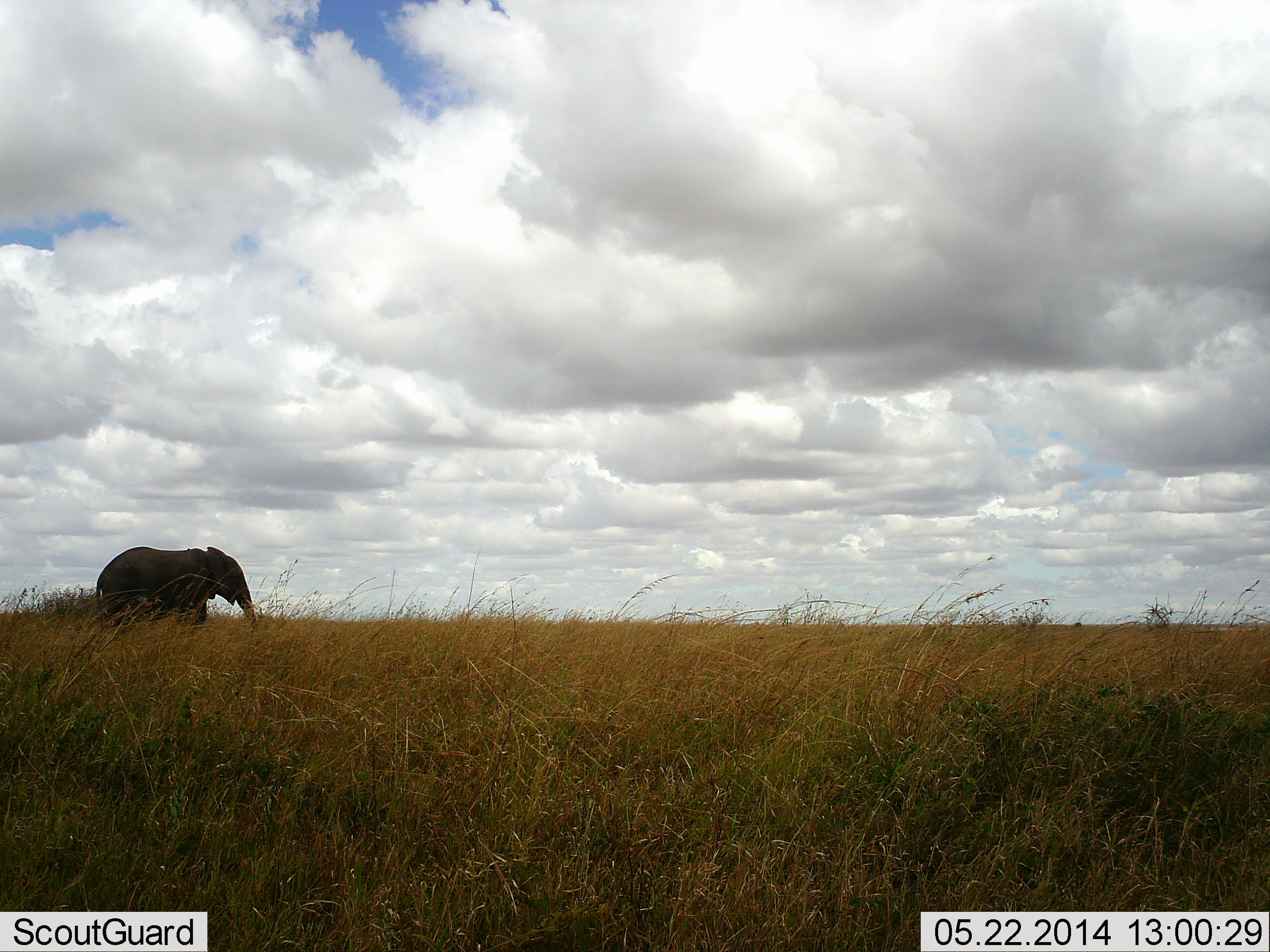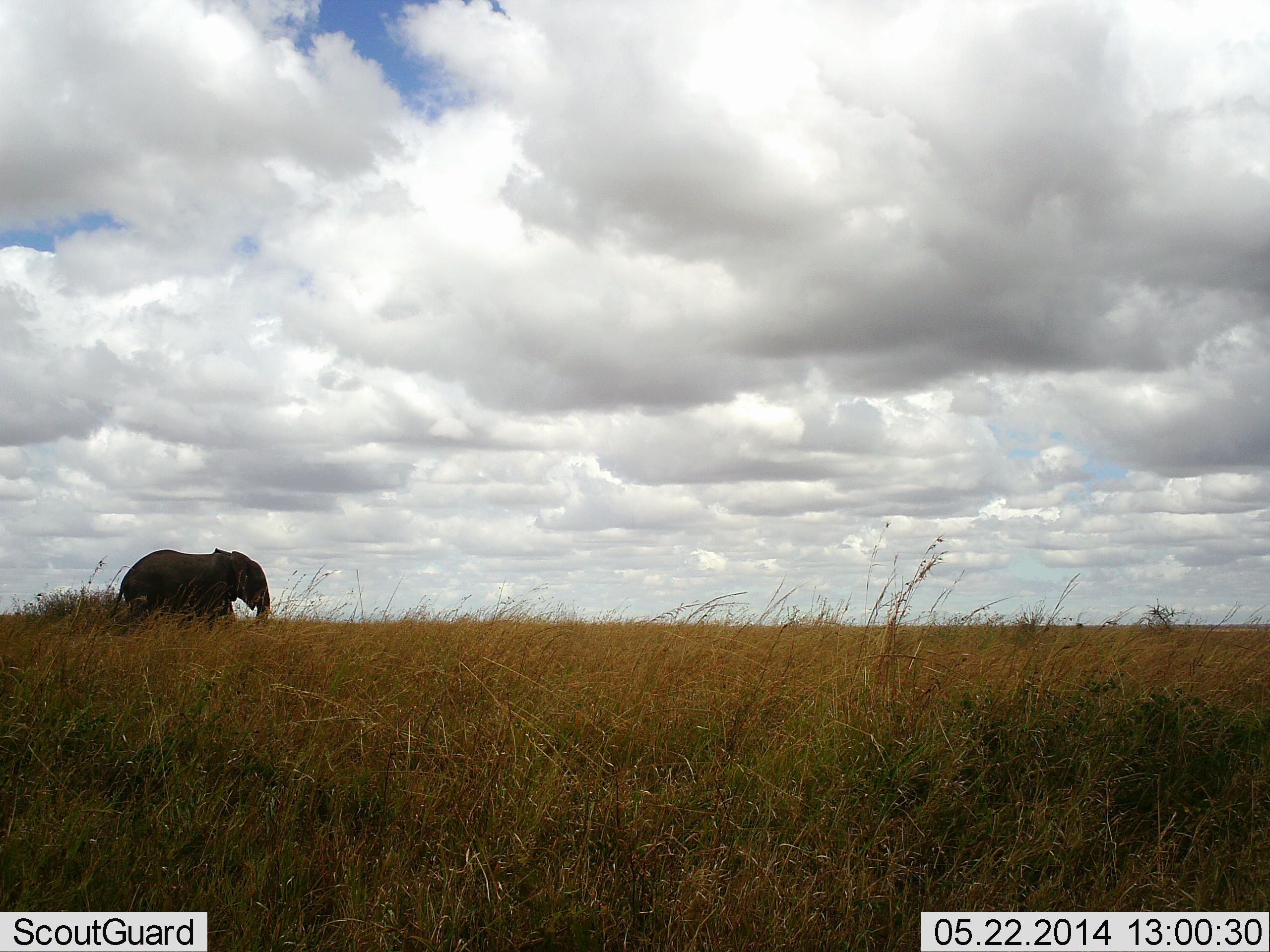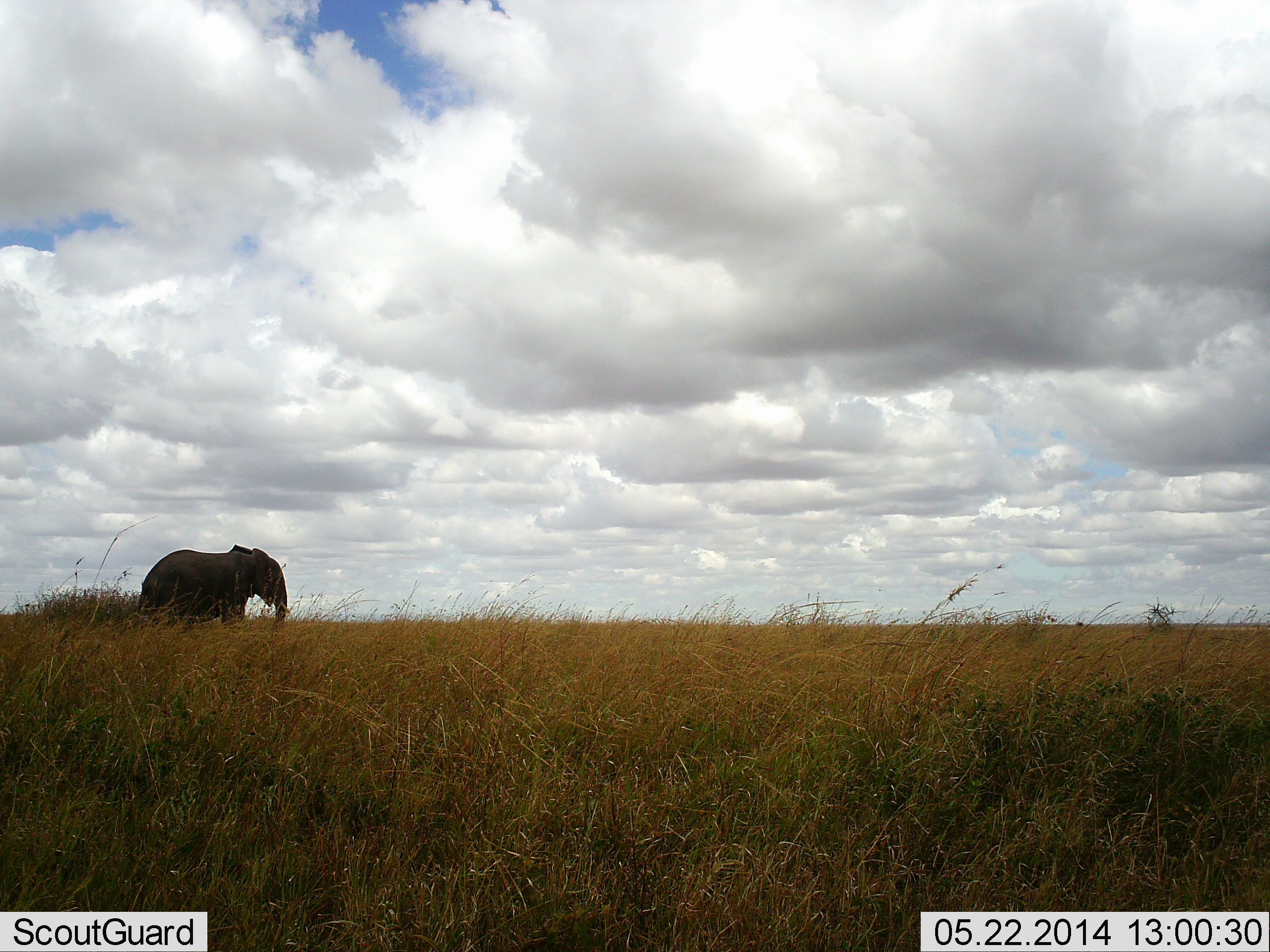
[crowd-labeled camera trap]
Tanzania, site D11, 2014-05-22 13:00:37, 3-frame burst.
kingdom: Animalia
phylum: Chordata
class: Mammalia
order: Proboscidea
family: Elephantidae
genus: Loxodonta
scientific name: Loxodonta africana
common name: african bush elephant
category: elephant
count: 1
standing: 0%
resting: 0%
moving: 100%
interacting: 0%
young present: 0%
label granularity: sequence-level